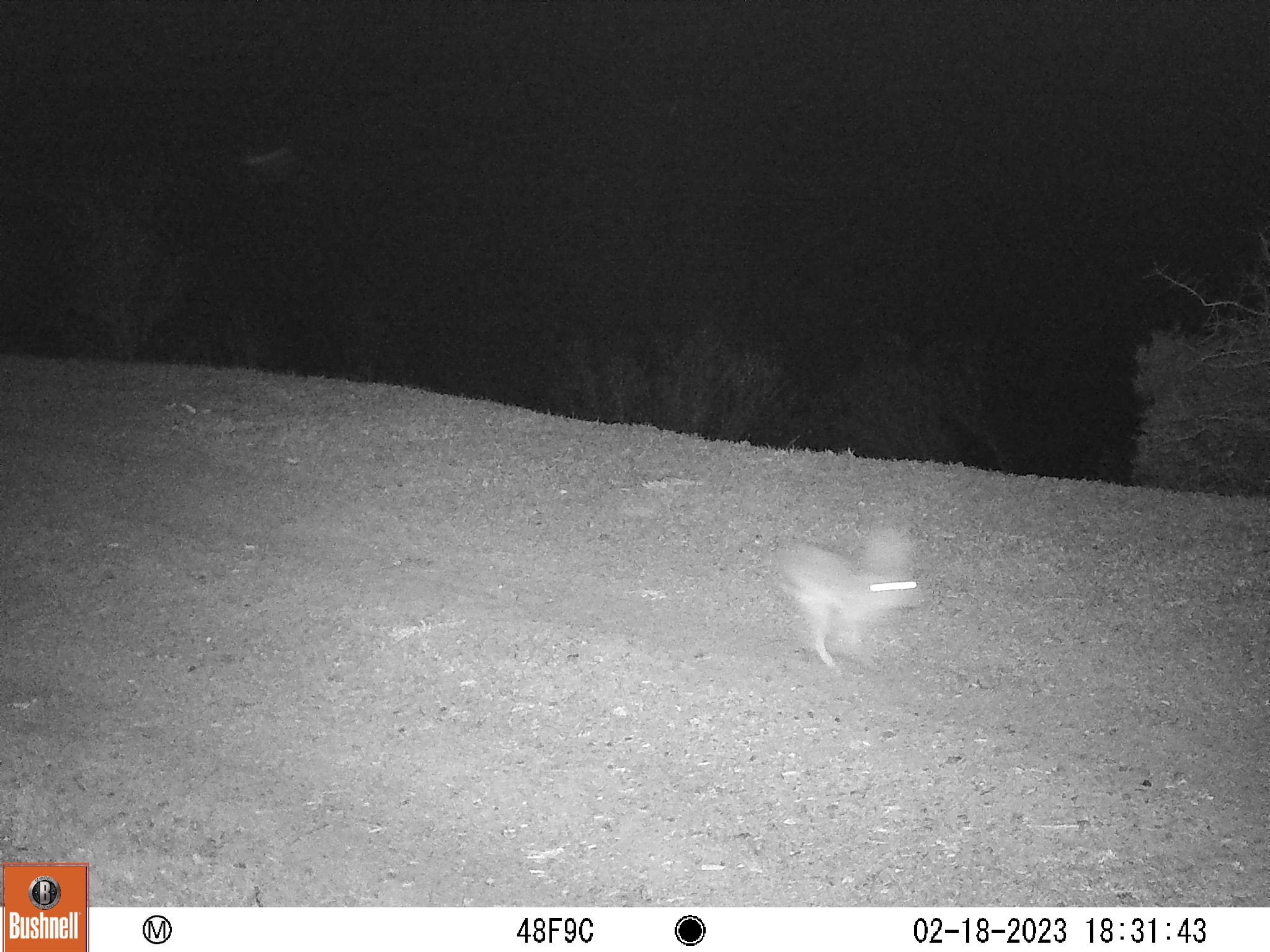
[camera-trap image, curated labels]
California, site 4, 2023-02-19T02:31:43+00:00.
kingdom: Animalia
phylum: Chordata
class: Mammalia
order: Lagomorpha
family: Leporidae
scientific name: Leporidae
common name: rabbit